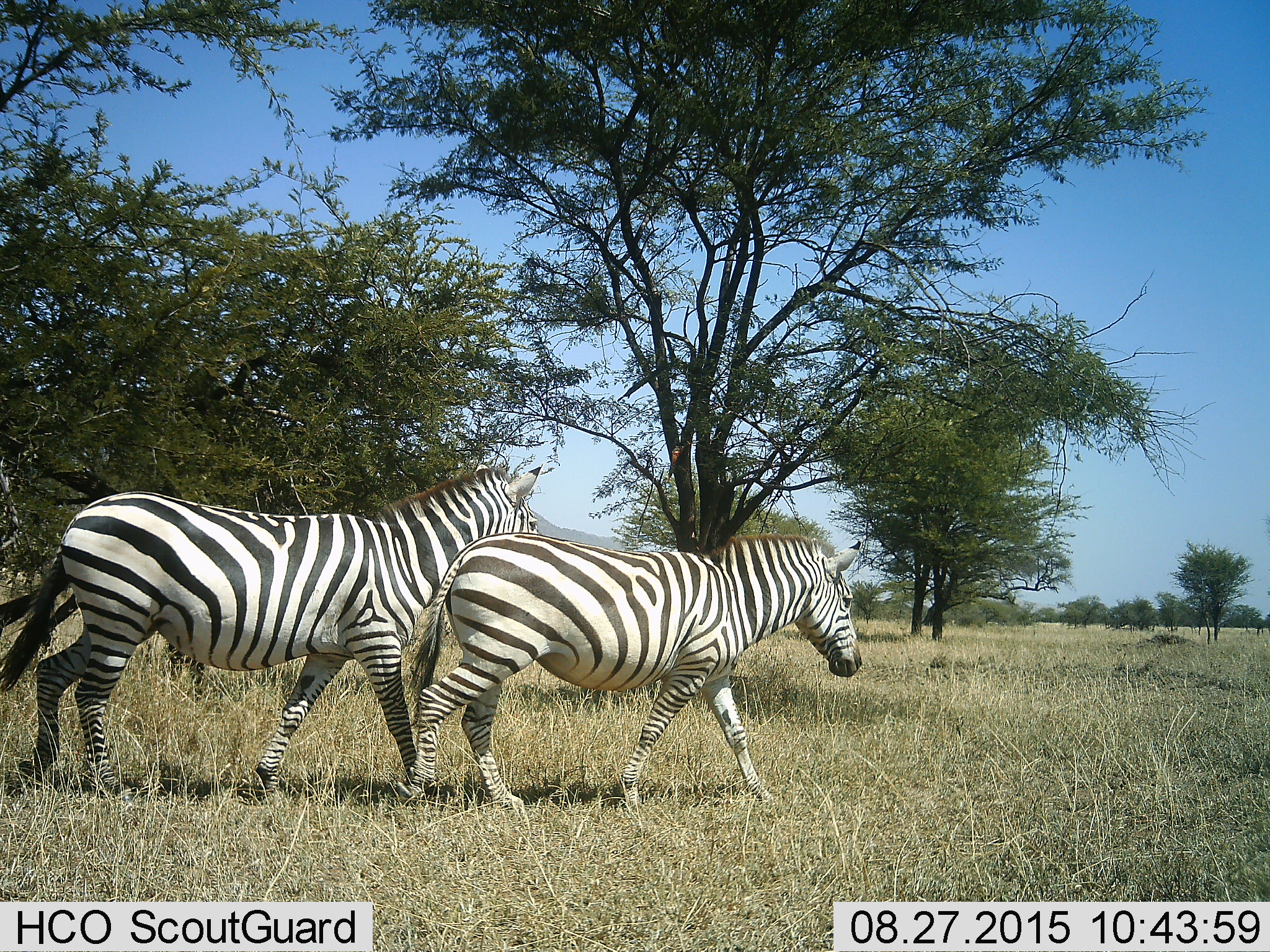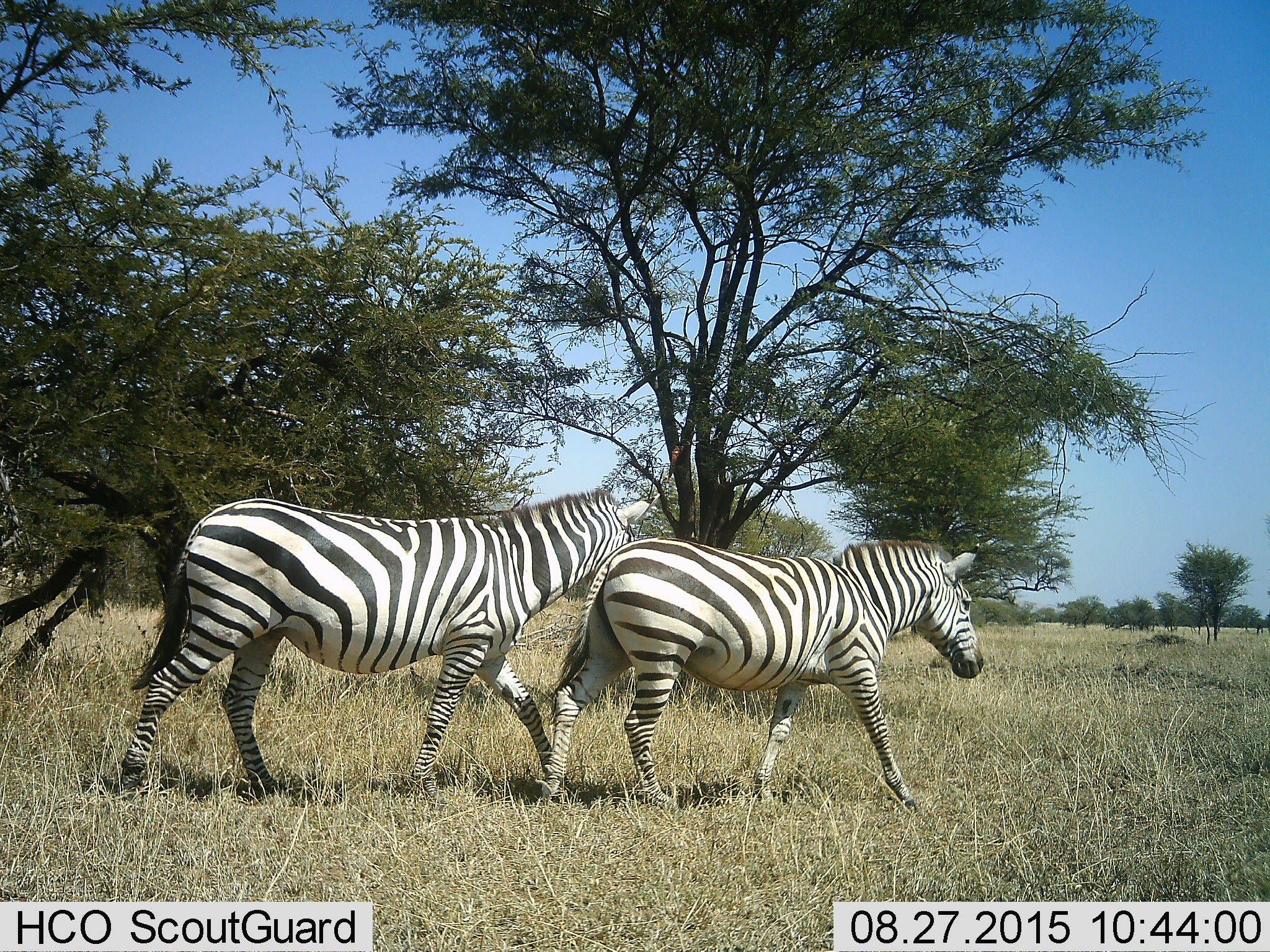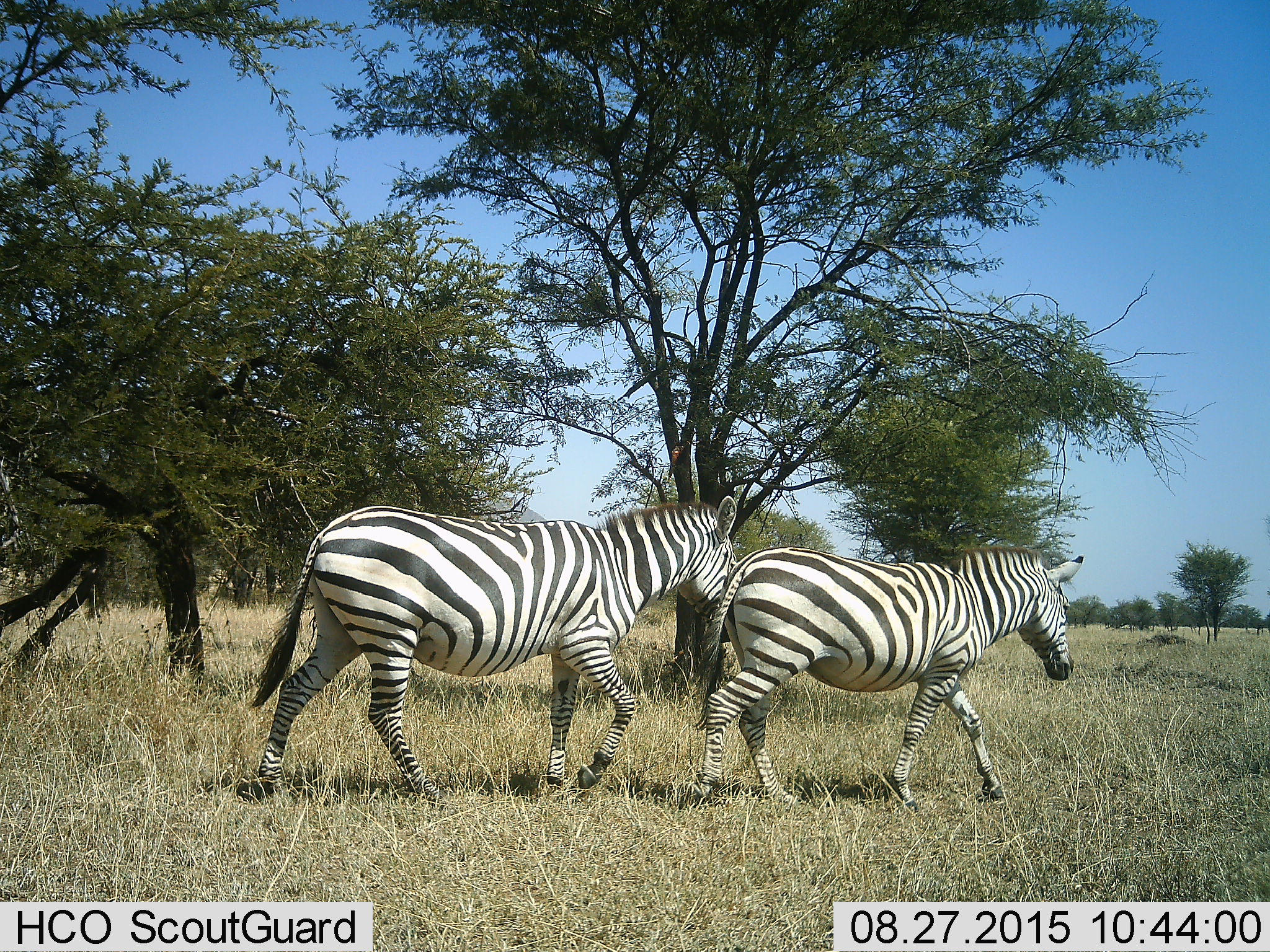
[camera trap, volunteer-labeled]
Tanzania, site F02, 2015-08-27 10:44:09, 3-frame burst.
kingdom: Animalia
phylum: Chordata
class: Mammalia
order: Perissodactyla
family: Equidae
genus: Equus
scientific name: Equus quagga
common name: plains zebra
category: zebra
Zebra (plains zebra) (Equus quagga), count 2. Behavior (volunteer vote fractions): standing 0%, resting 0%, moving 100%, interacting 0%. Young present (vote fraction): 10%. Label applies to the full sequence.